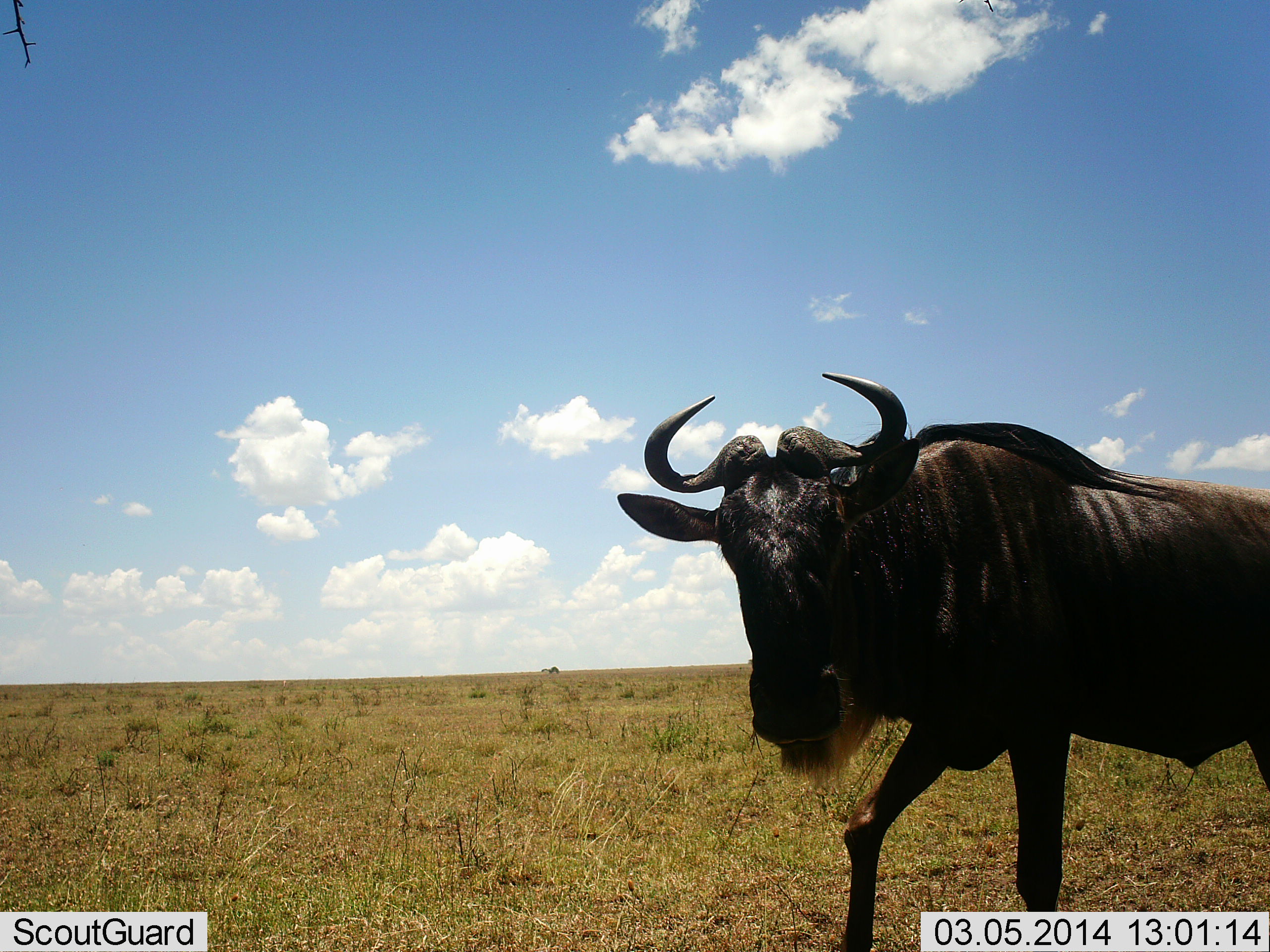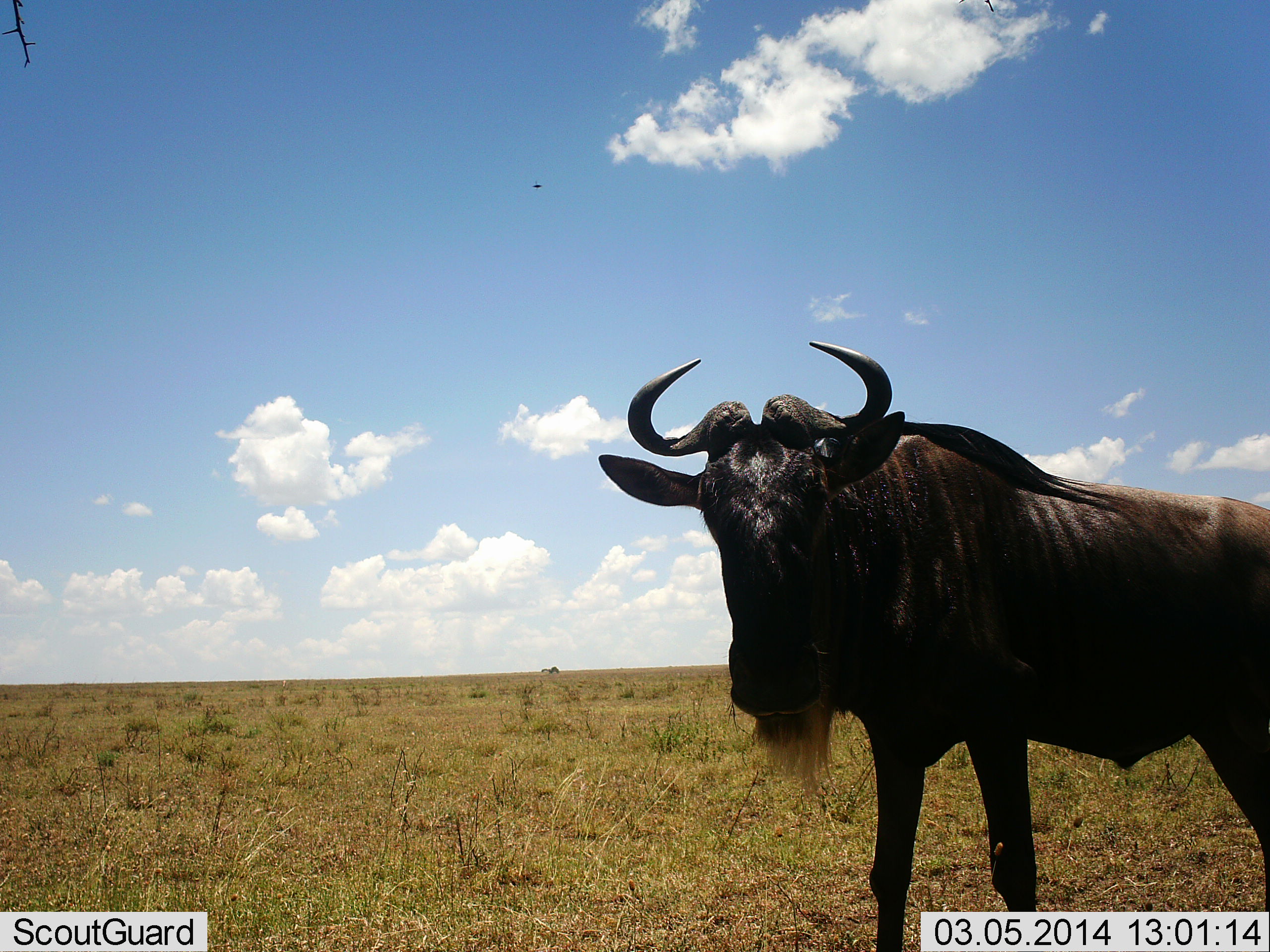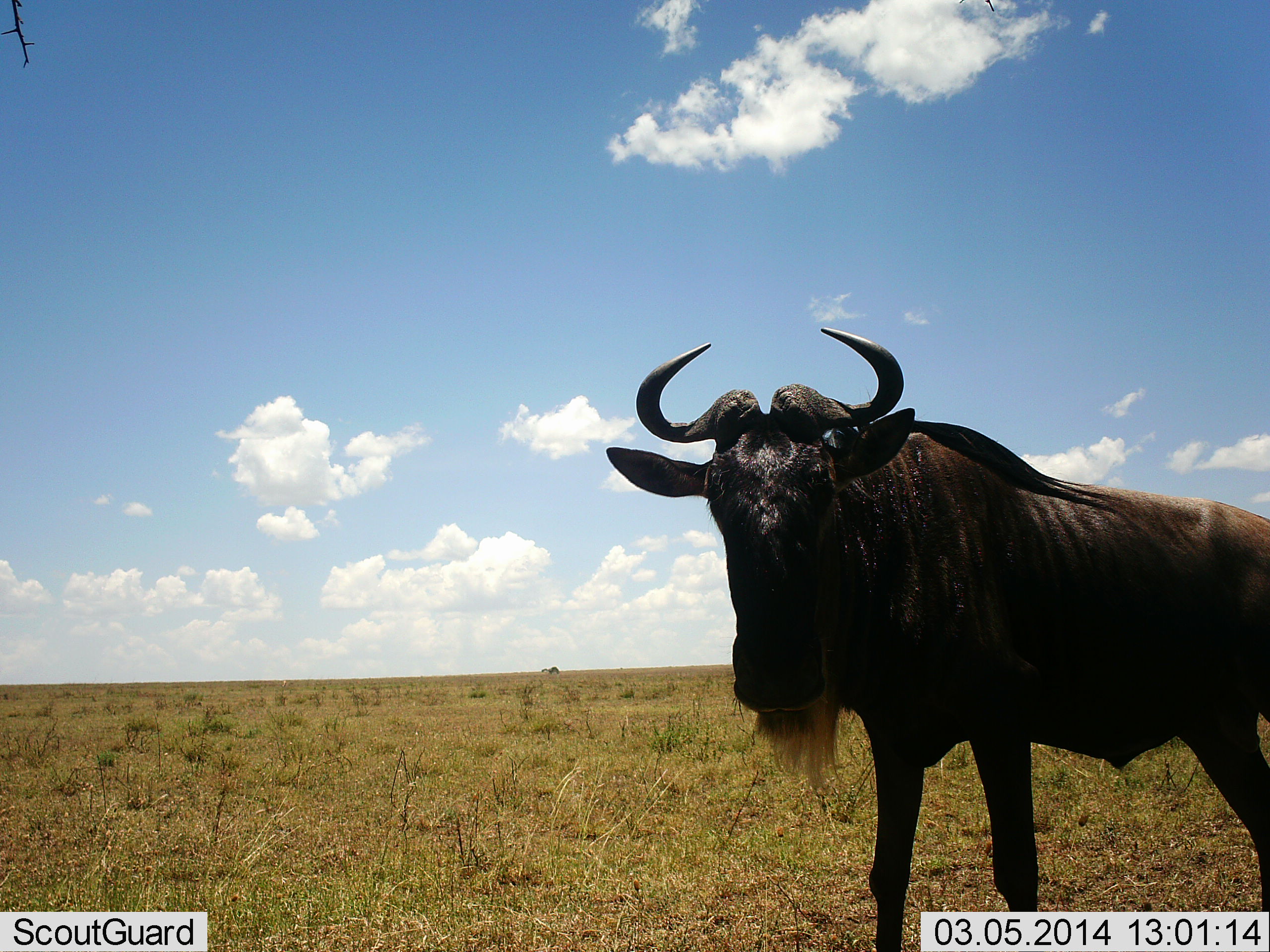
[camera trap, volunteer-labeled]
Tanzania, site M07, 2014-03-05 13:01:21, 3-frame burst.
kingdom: Animalia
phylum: Chordata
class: Mammalia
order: Artiodactyla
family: Bovidae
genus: Connochaetes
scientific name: Connochaetes taurinus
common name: blue wildebeest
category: wildebeest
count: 1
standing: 90%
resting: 0%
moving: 10%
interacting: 10%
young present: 0%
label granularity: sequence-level